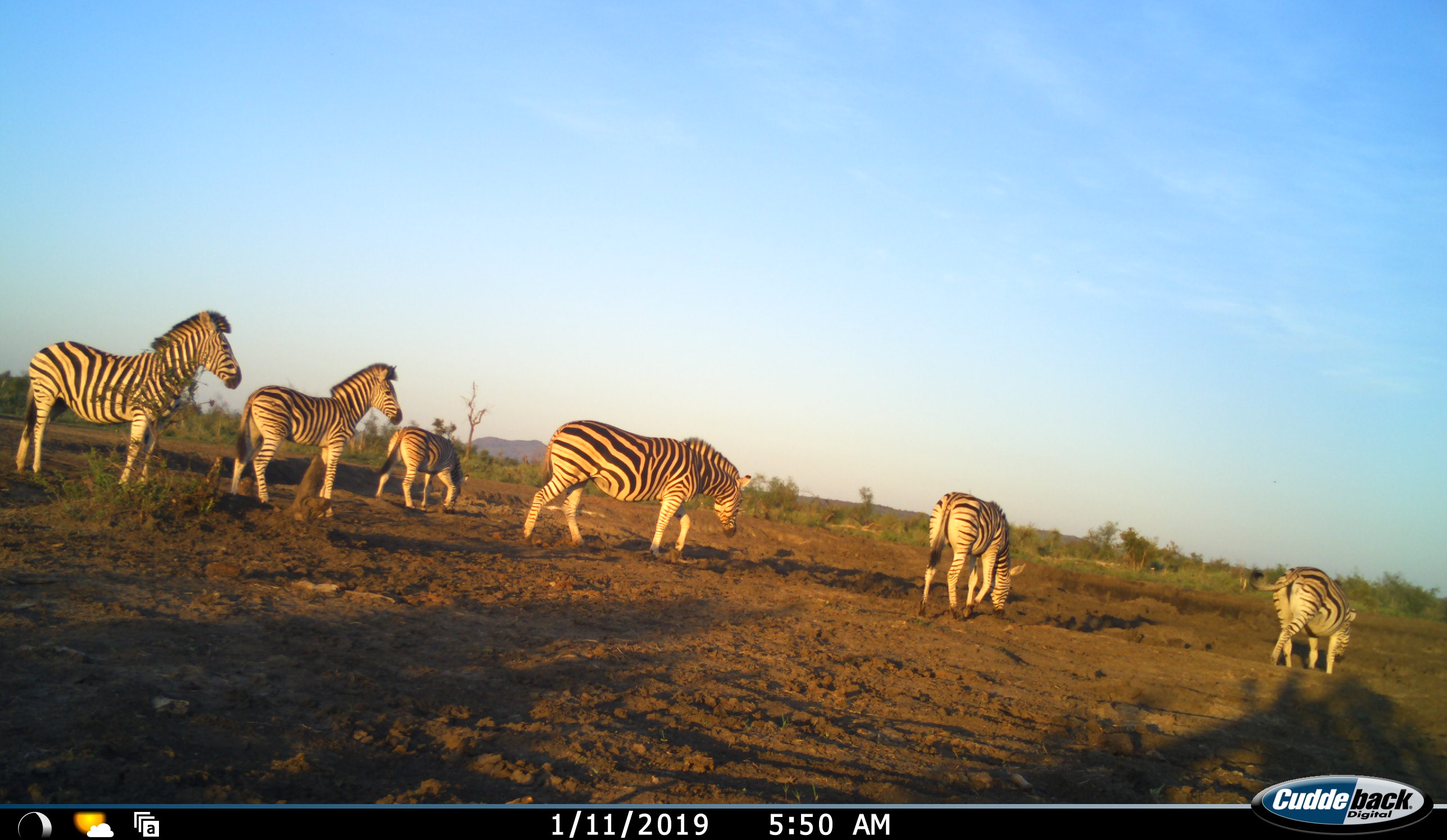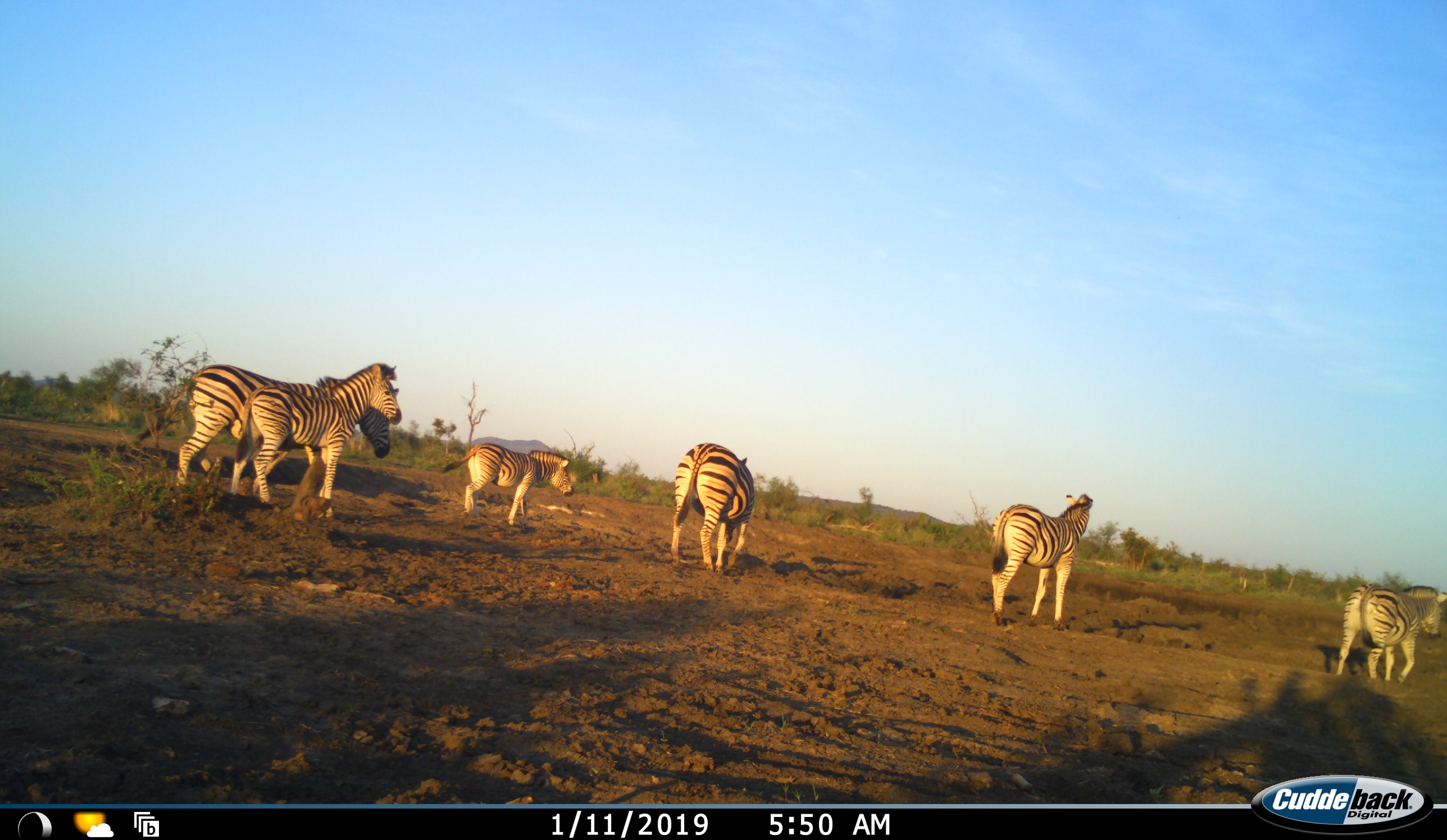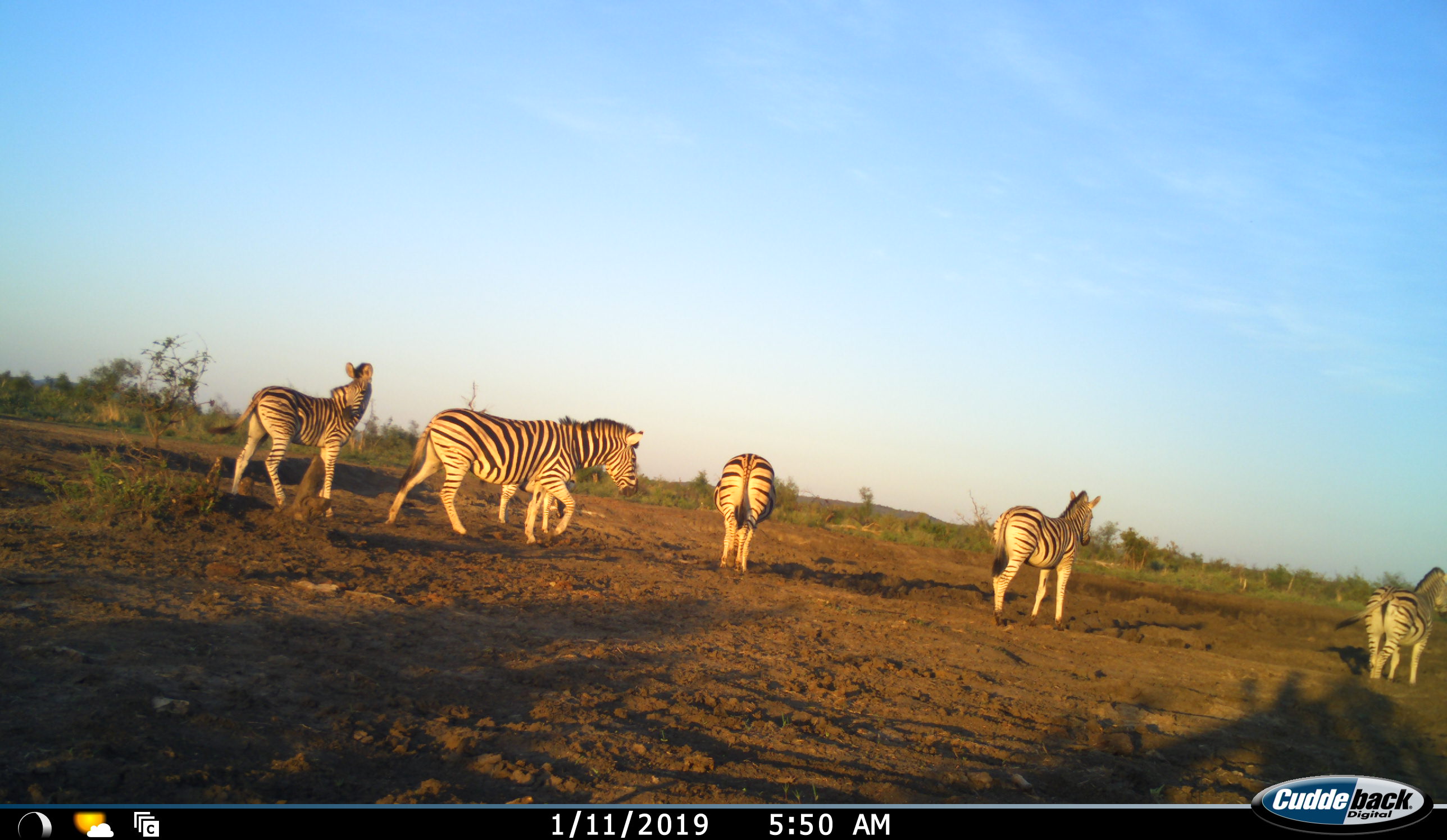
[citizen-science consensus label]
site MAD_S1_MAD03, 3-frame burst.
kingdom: Animalia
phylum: Chordata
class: Mammalia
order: Perissodactyla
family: Equidae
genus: Equus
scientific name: Equus quagga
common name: plains zebra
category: zebraplains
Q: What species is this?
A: Zebraplains (plains zebra) (Equus quagga).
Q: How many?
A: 6.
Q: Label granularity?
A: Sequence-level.